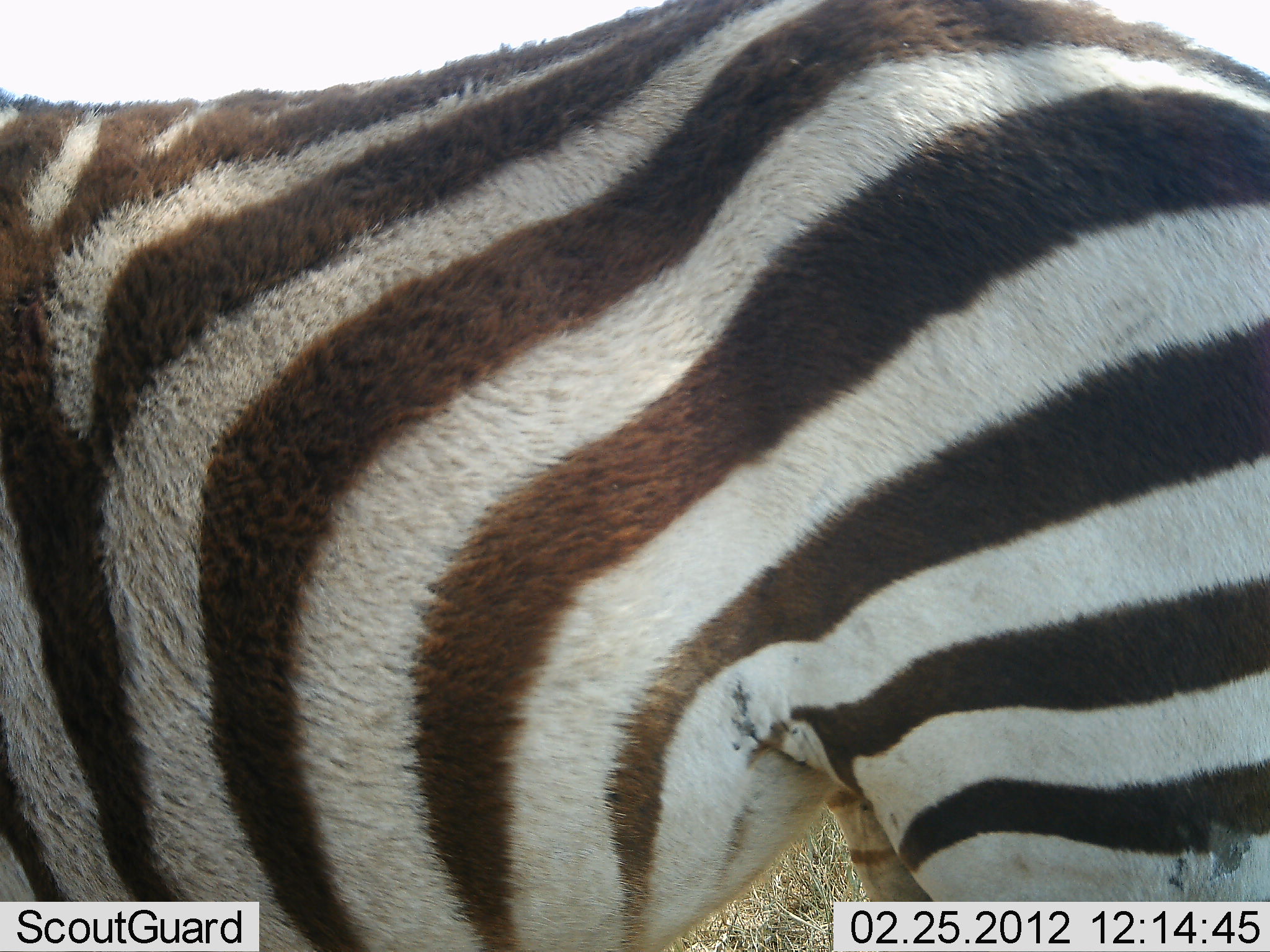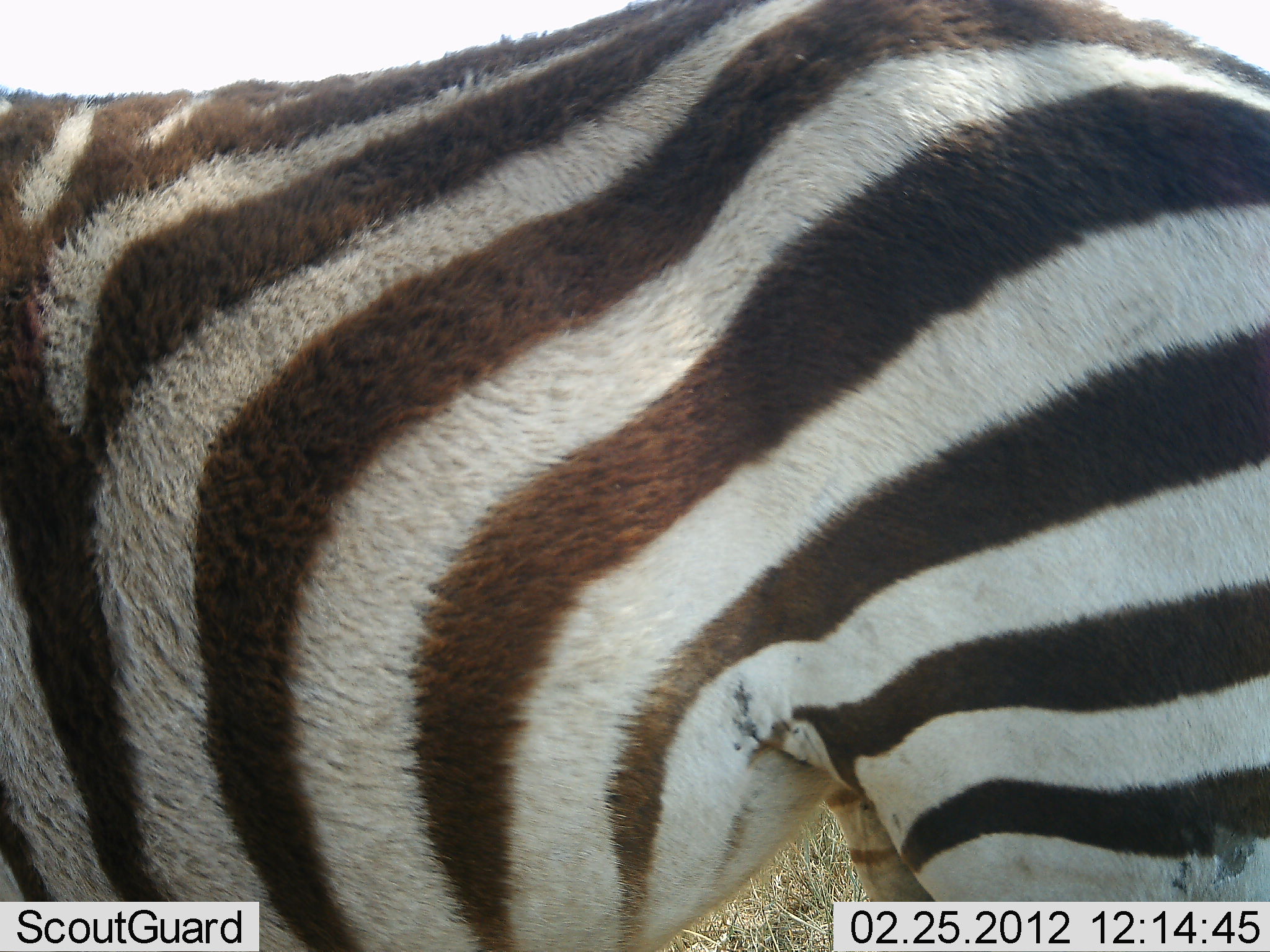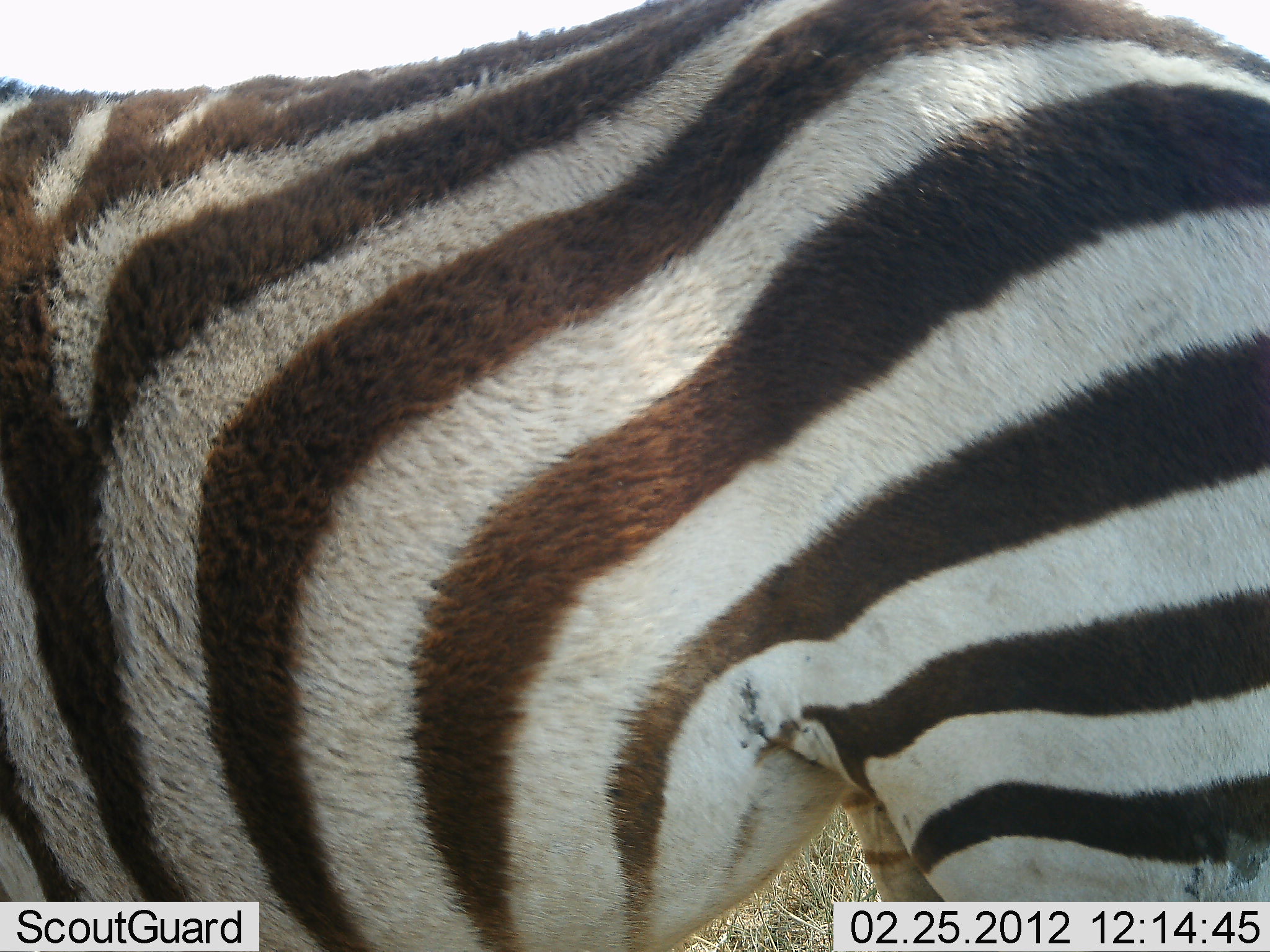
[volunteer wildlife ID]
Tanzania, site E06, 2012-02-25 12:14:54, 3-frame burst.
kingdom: Animalia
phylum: Chordata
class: Mammalia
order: Perissodactyla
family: Equidae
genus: Equus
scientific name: Equus quagga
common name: plains zebra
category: zebra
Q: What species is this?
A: Zebra (plains zebra) (Equus quagga).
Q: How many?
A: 1.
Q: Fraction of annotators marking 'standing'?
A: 94%.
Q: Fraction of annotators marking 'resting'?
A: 0%.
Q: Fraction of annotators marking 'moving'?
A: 6%.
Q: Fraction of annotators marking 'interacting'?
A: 0%.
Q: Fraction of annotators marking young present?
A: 0%.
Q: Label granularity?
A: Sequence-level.